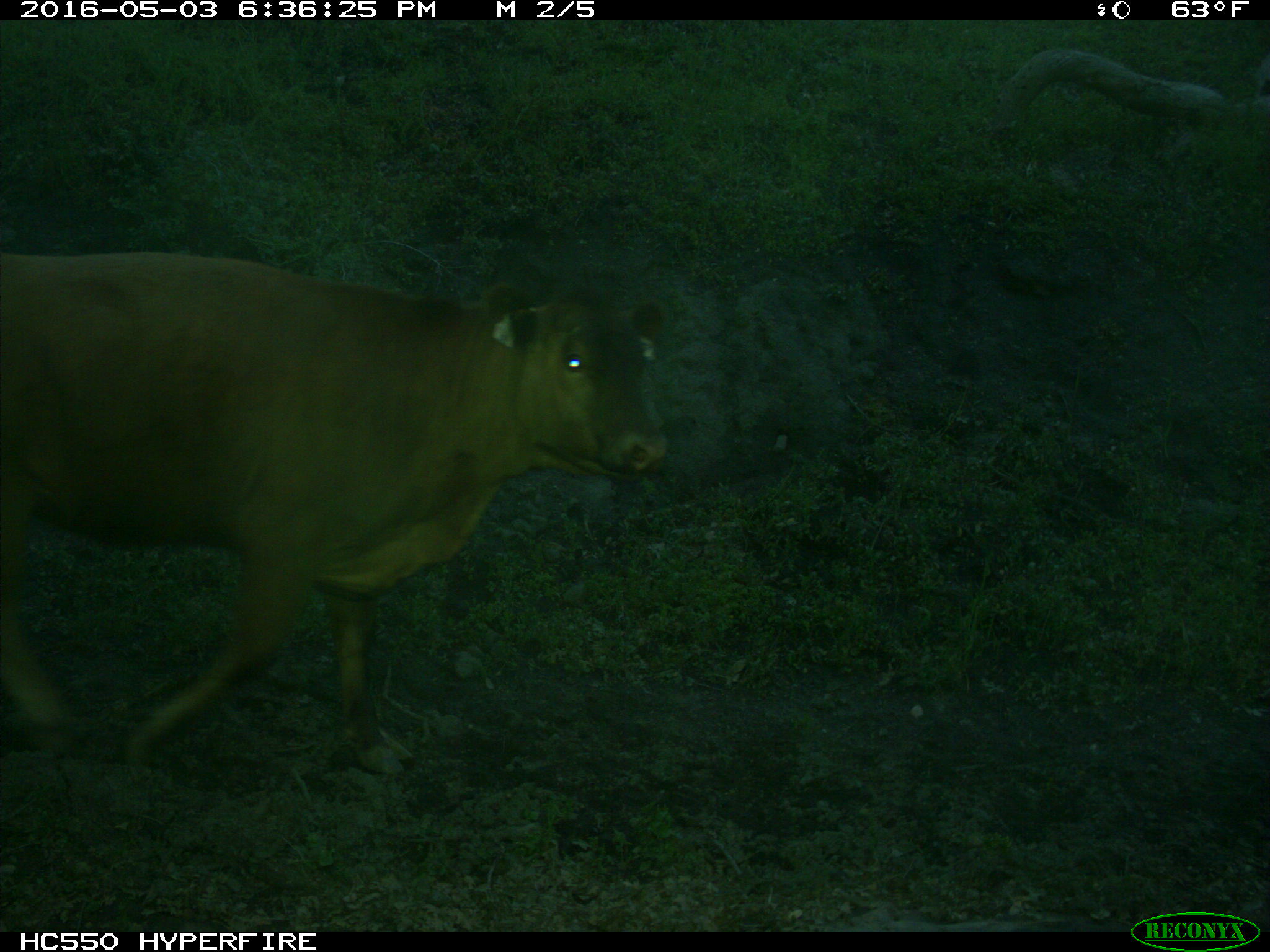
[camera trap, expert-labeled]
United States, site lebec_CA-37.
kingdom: Animalia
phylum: Chordata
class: Mammalia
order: Artiodactyla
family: Bovidae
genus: Bos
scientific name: Bos taurus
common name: domestic cow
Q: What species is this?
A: Bos taurus (domestic cow).